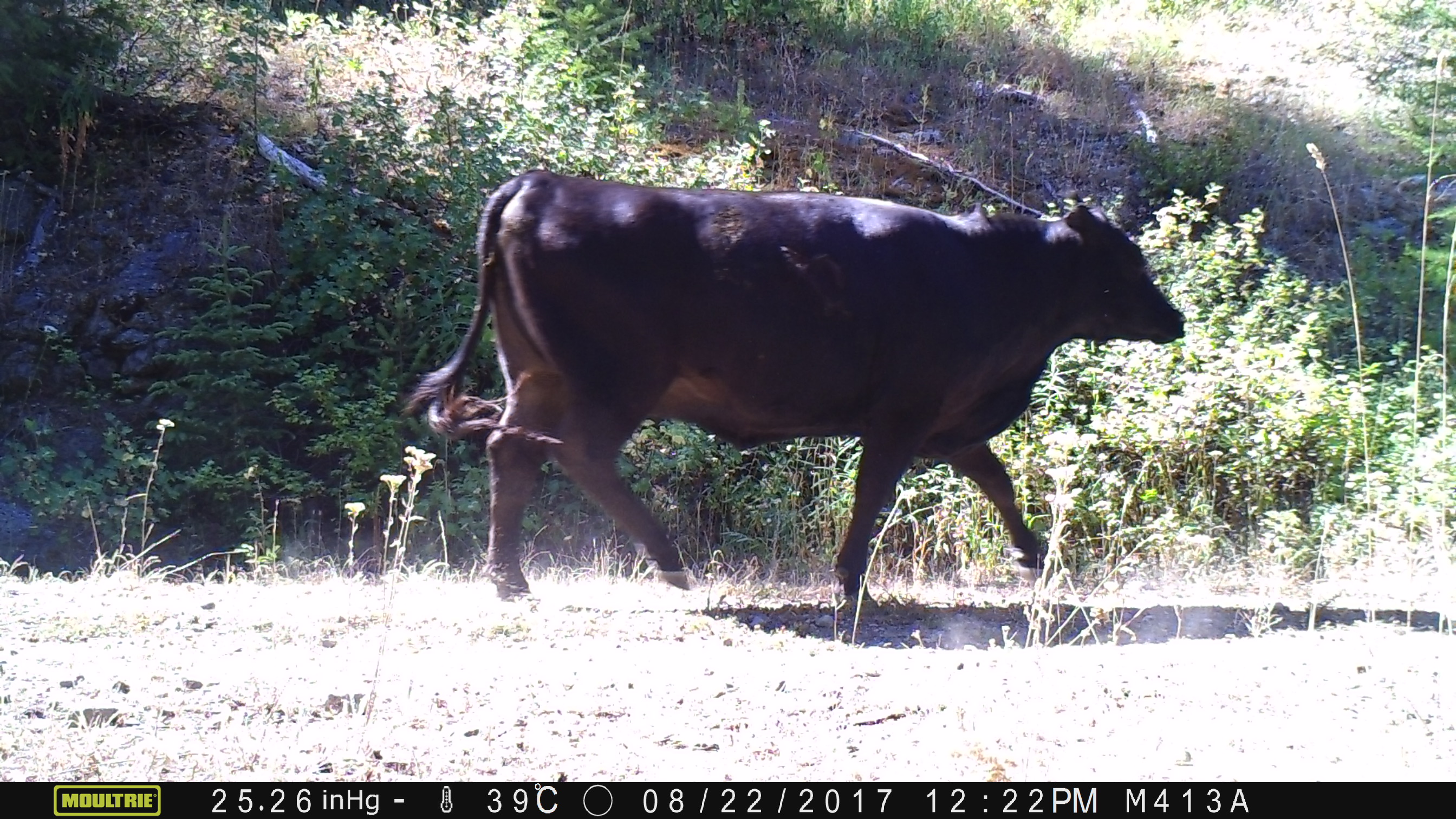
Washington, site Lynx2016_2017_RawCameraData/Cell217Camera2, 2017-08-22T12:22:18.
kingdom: Animalia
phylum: Chordata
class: Mammalia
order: Artiodactyla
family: Bovidae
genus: Bos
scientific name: Bos taurus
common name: domestic cattle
Domestic cattle (Bos taurus). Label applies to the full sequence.